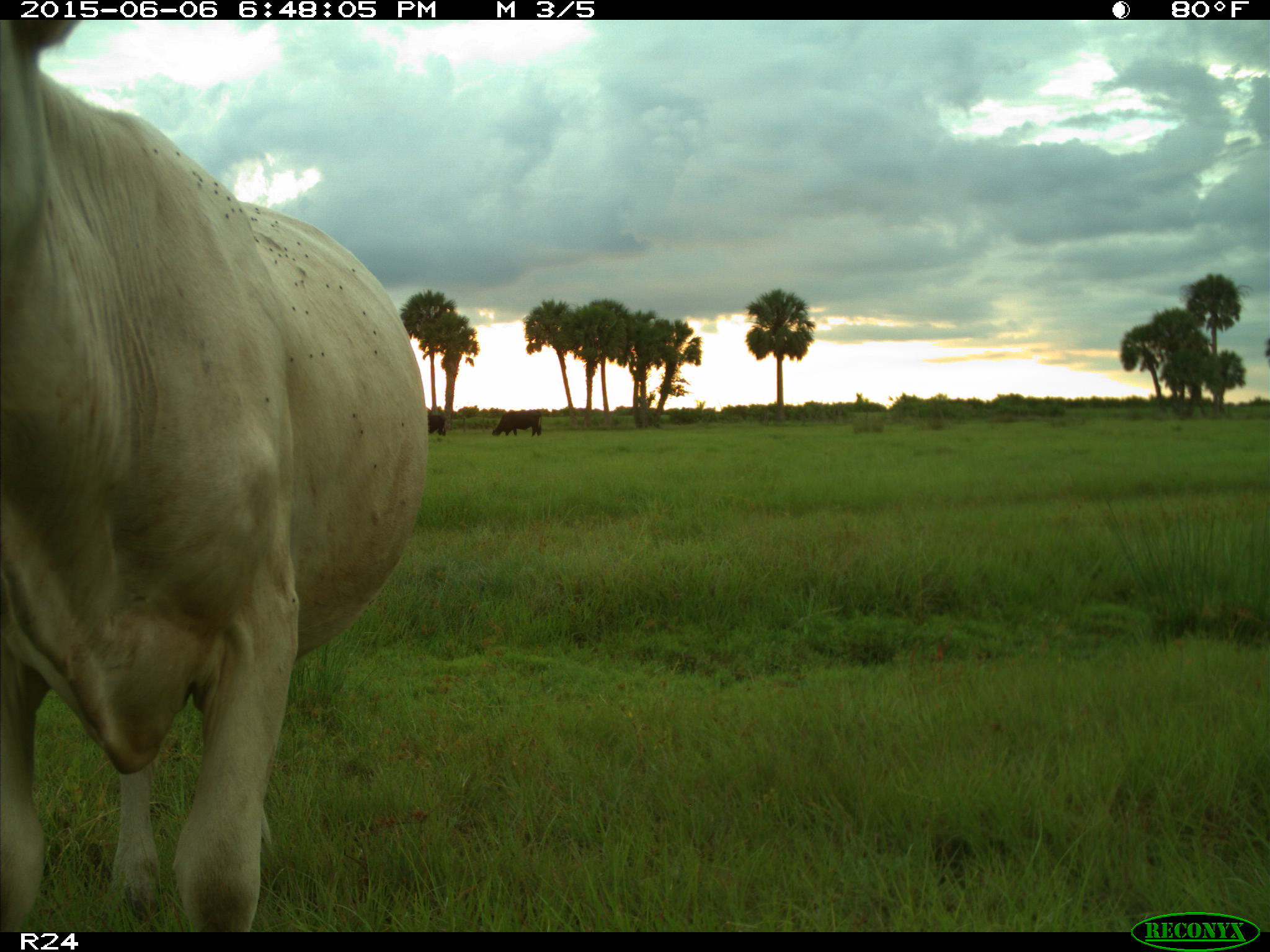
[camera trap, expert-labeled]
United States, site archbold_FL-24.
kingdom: Animalia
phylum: Chordata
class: Mammalia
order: Artiodactyla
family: Bovidae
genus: Bos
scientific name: Bos taurus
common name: domestic cow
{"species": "Bos taurus (domestic cow)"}